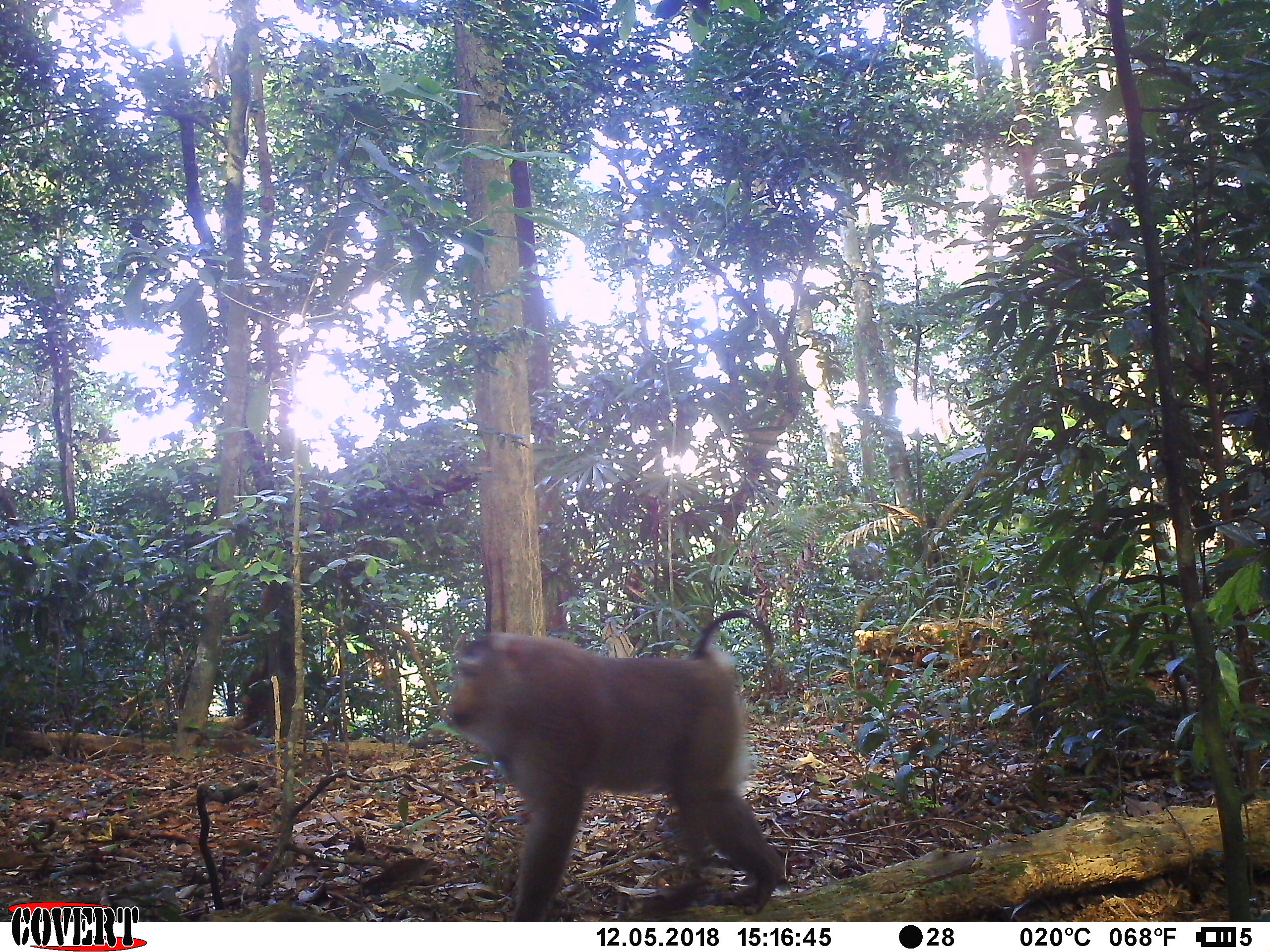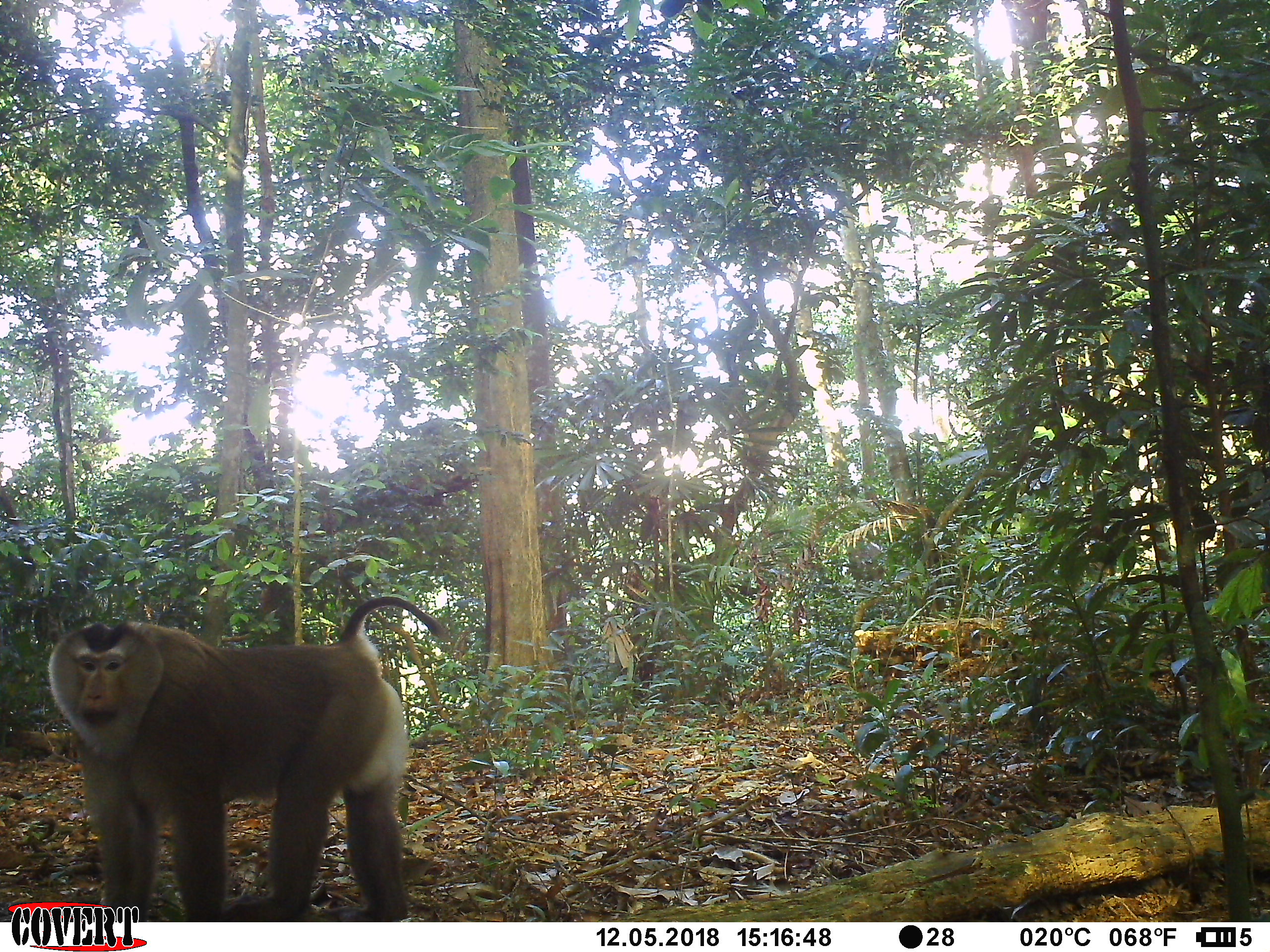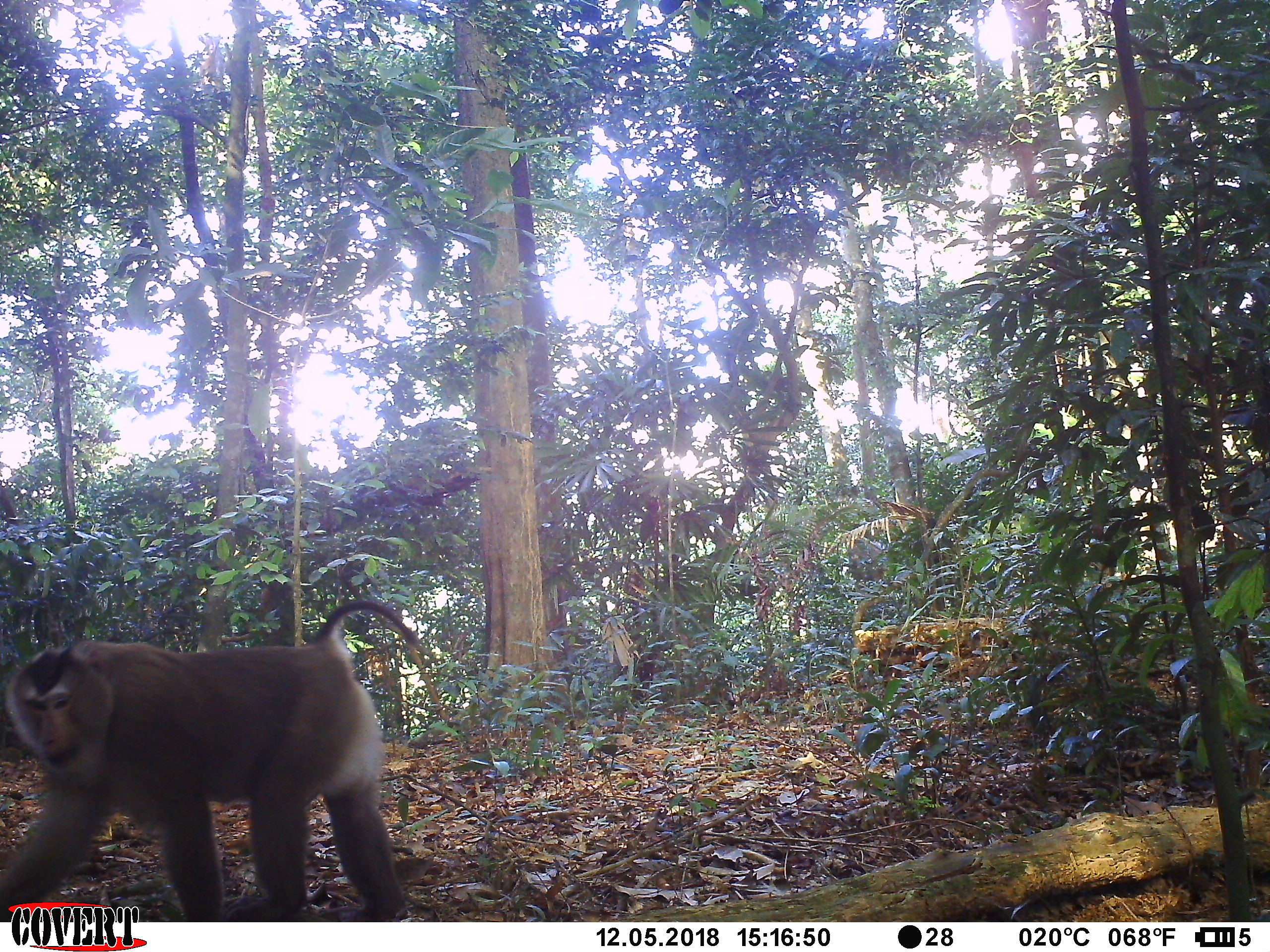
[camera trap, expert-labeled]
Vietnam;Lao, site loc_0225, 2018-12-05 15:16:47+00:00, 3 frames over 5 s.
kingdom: Animalia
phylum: Chordata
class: Mammalia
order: Primates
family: Cercopithecidae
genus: Macaca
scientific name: Macaca nemestrina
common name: pig-tailed macaque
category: pig tailed macaque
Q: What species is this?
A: Pig tailed macaque (pig-tailed macaque) (Macaca nemestrina).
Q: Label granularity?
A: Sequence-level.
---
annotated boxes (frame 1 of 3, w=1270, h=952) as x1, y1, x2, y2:
pig tailed macaque: 442, 608, 785, 922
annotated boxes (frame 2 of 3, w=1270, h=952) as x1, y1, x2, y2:
pig tailed macaque: 47, 593, 449, 922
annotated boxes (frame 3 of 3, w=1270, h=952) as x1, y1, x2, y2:
pig tailed macaque: 0, 598, 434, 921